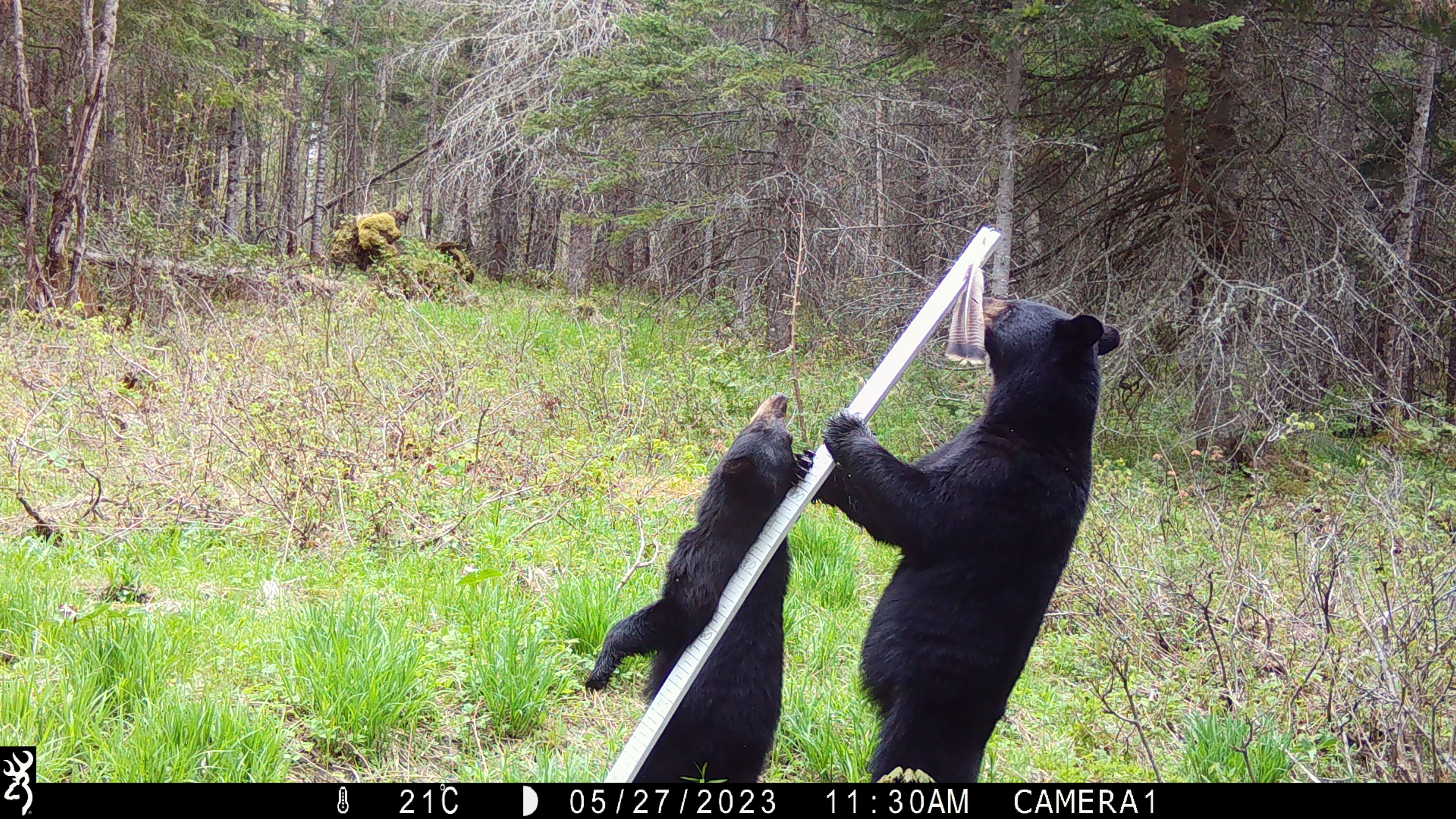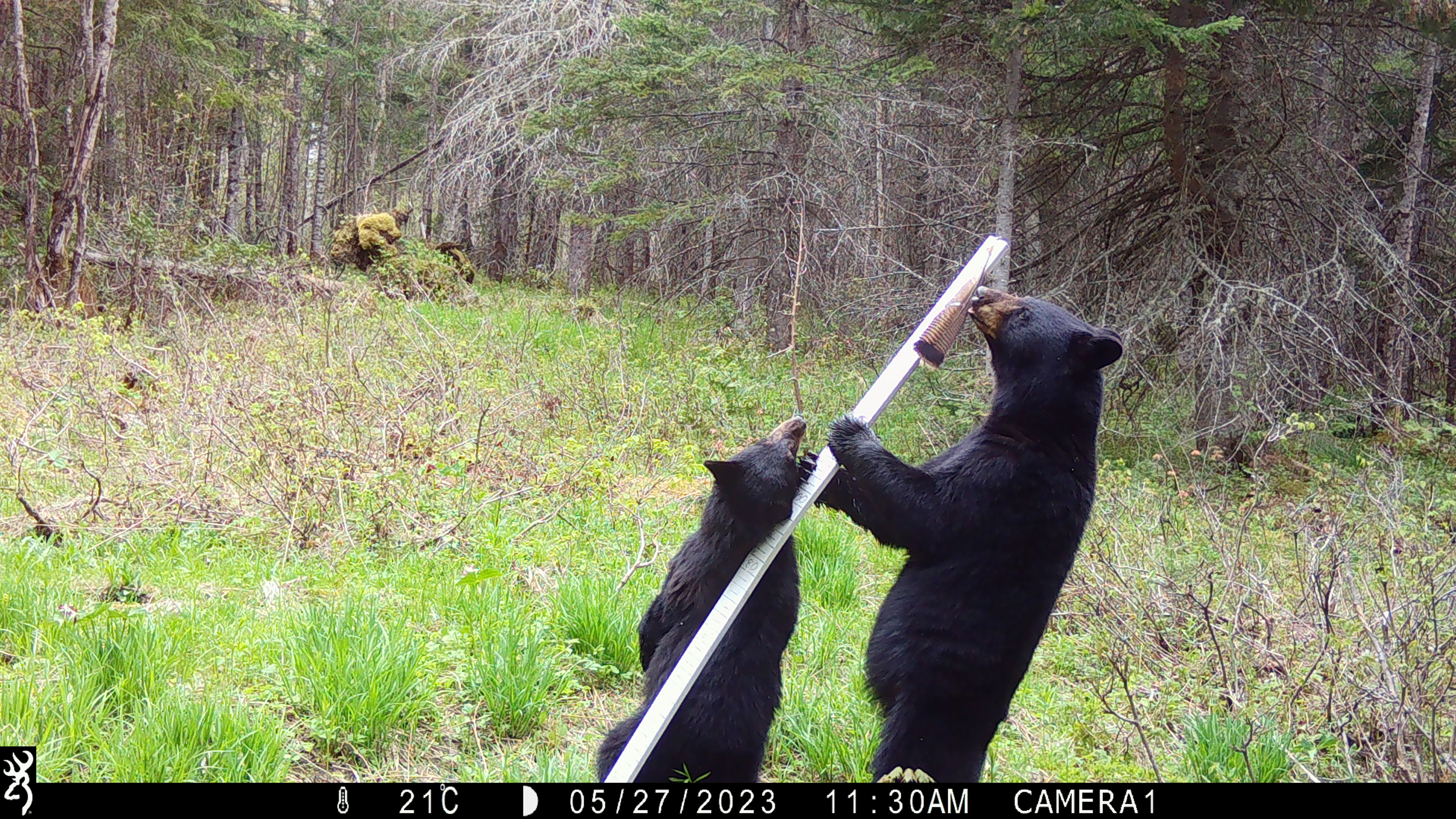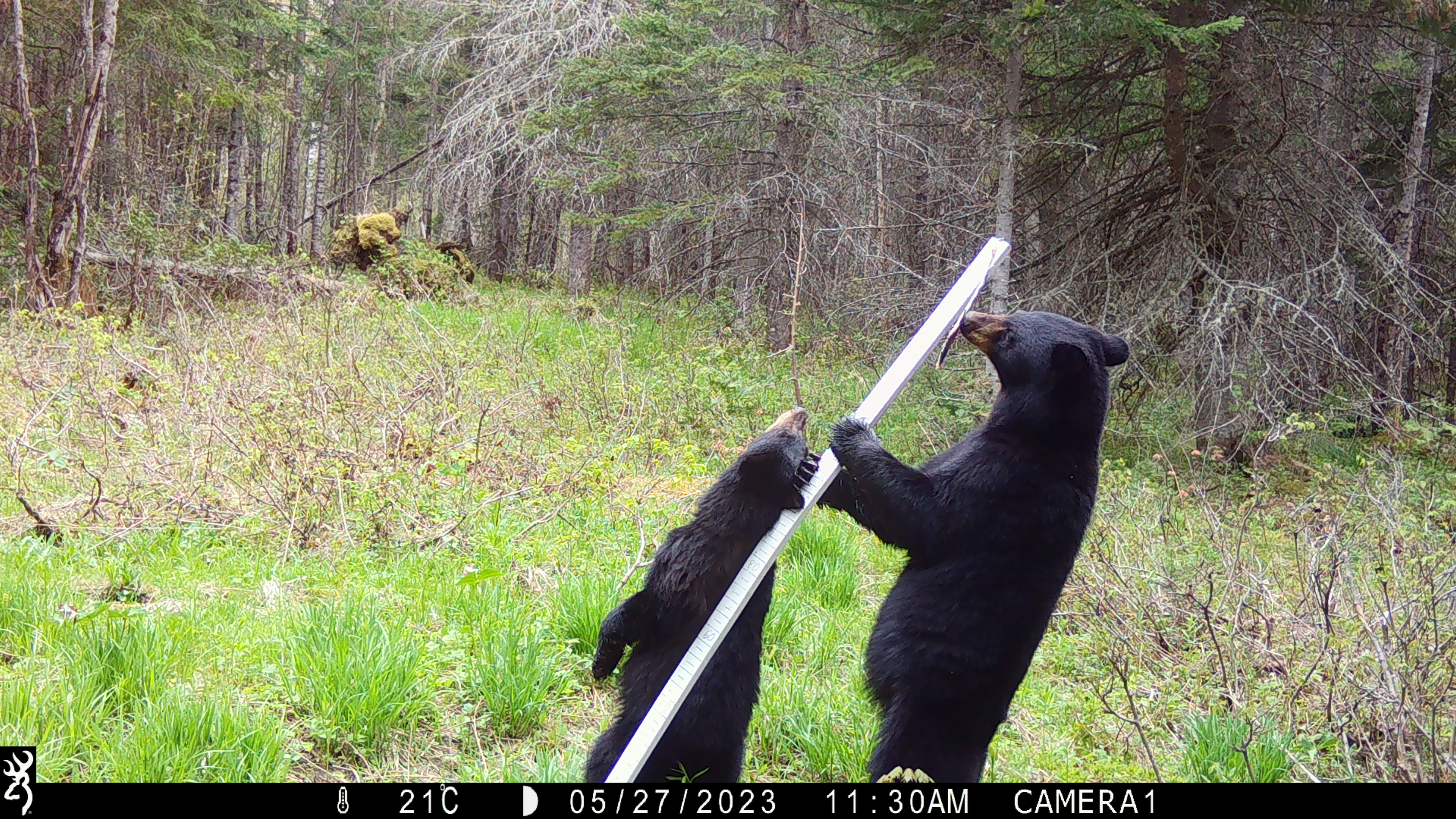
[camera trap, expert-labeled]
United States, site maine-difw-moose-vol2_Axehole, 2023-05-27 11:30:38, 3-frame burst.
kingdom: Animalia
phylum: Chordata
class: Mammalia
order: Carnivora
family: Ursidae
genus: Ursus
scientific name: Ursus americanus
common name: black bear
Black bear (Ursus americanus).